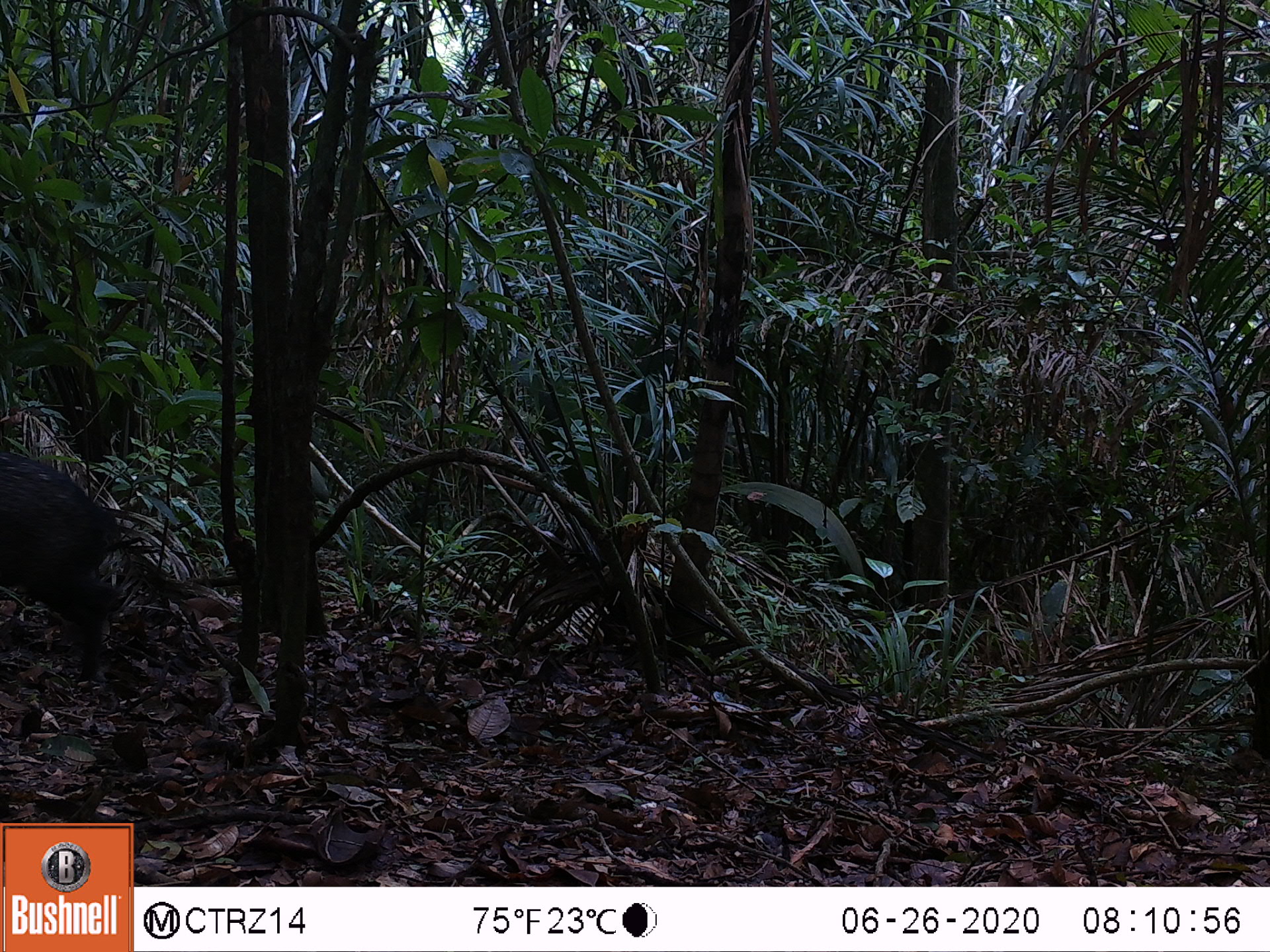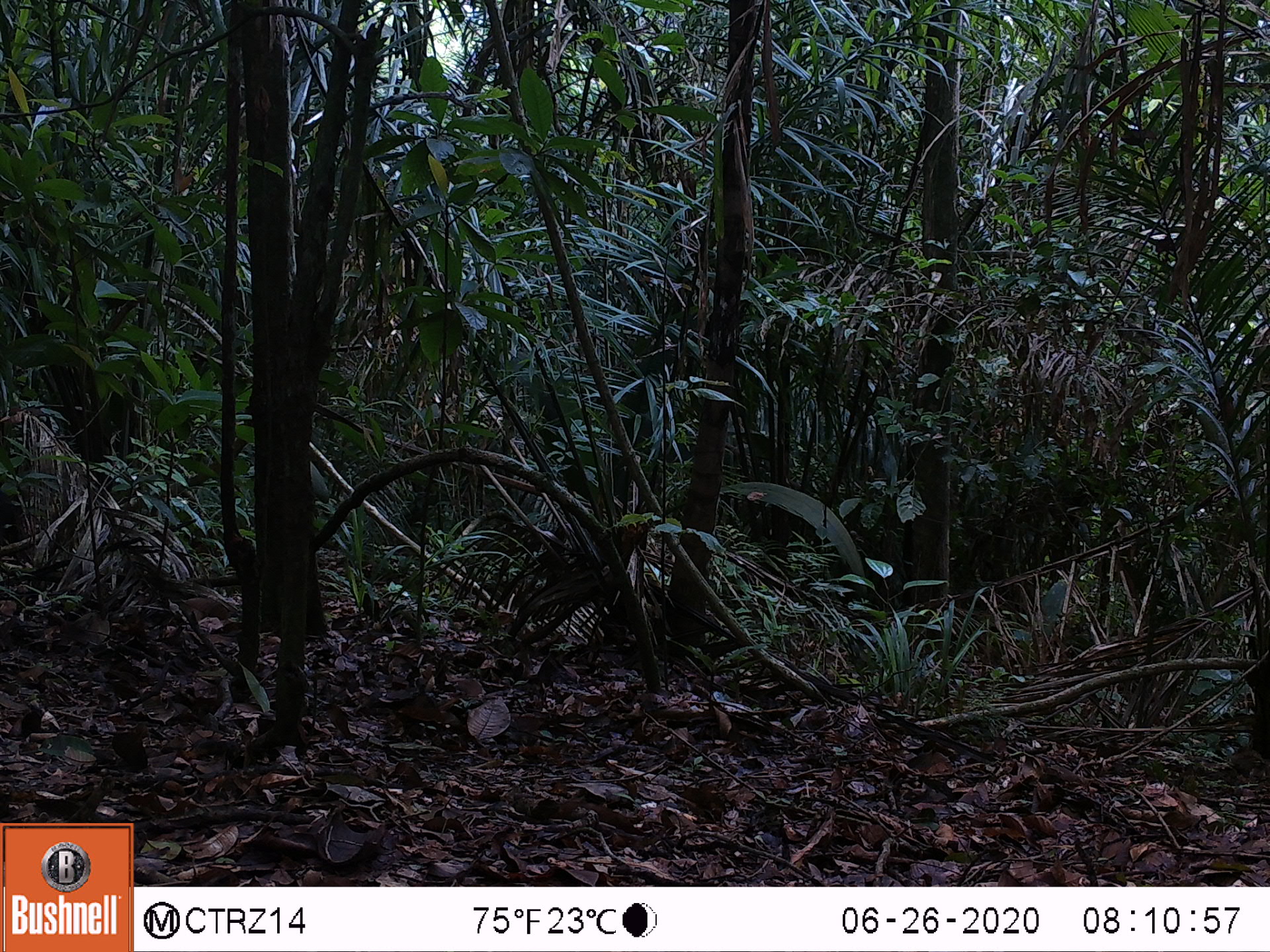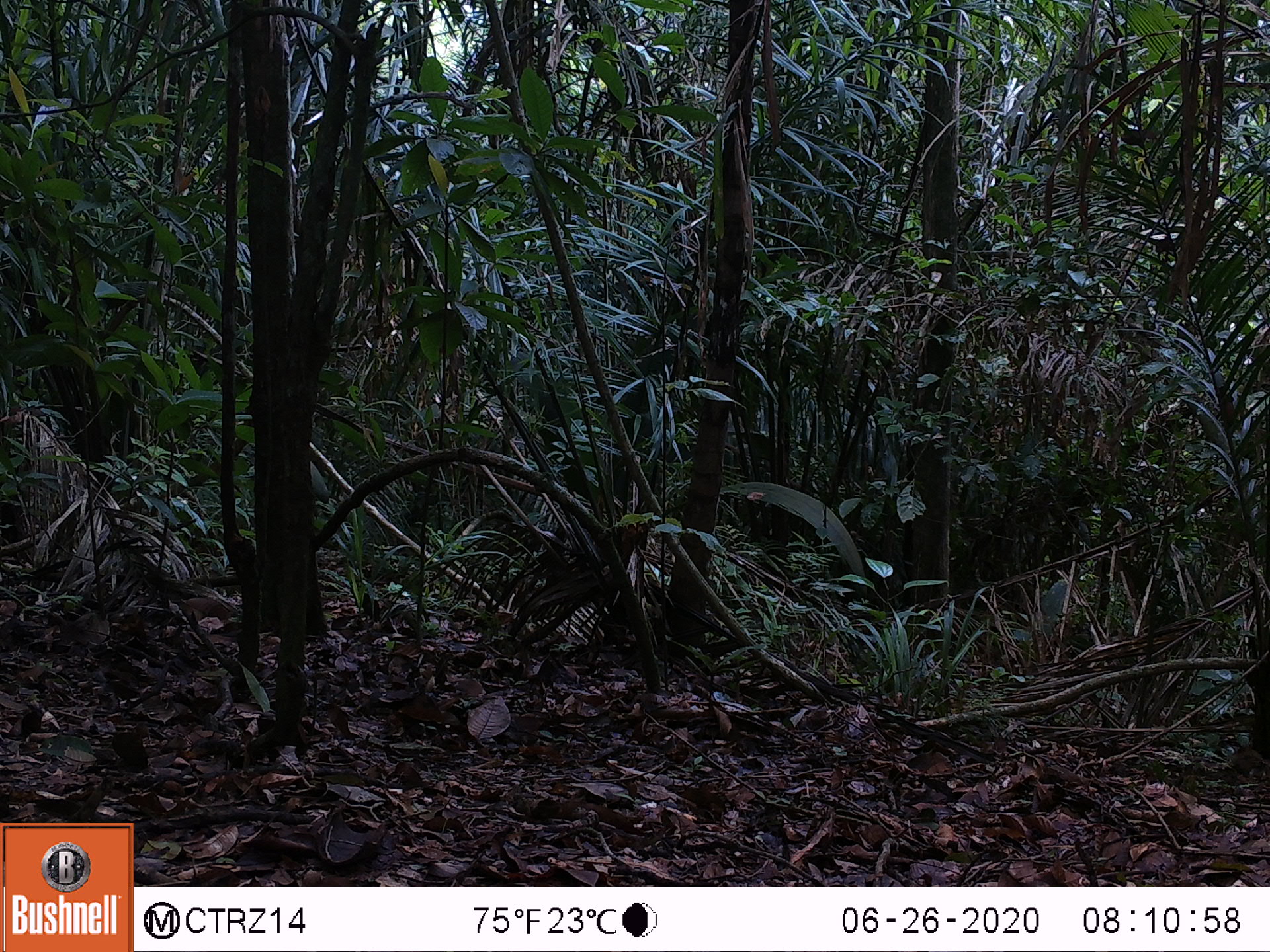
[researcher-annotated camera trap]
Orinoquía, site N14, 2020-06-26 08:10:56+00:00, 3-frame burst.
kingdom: Animalia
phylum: Chordata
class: Mammalia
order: Artiodactyla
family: Tayassuidae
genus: Pecari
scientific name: Pecari tajacu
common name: collared peccary